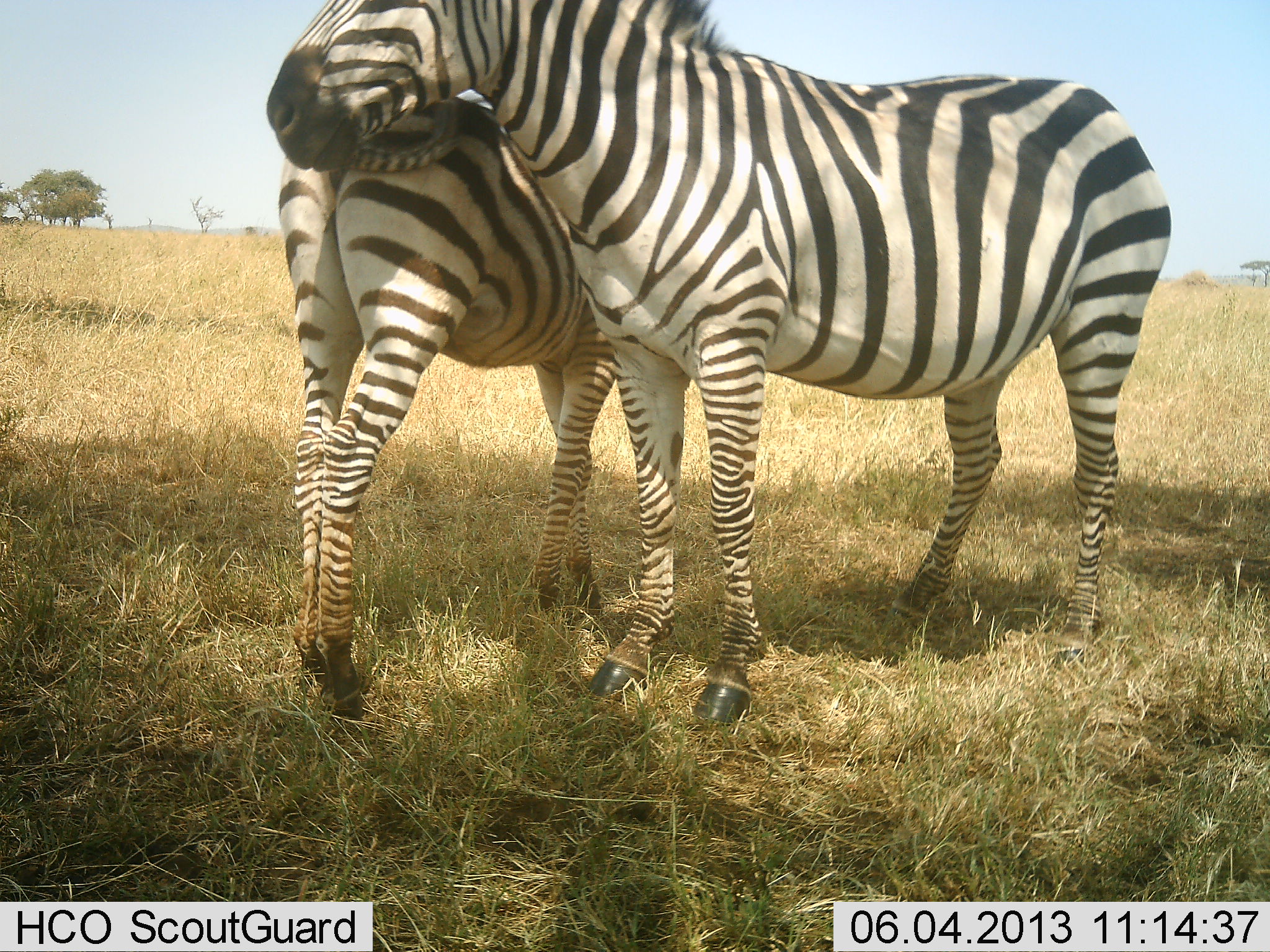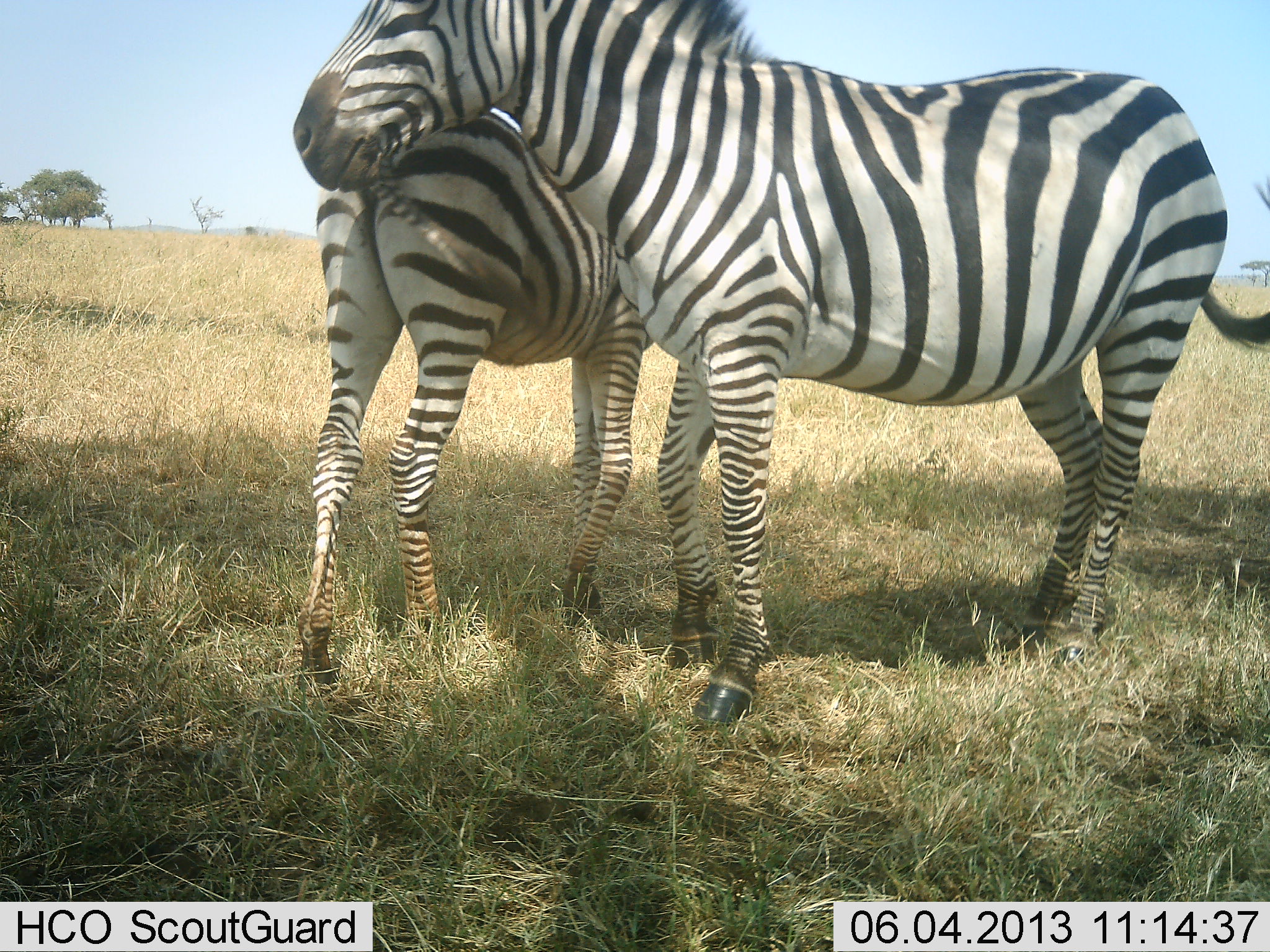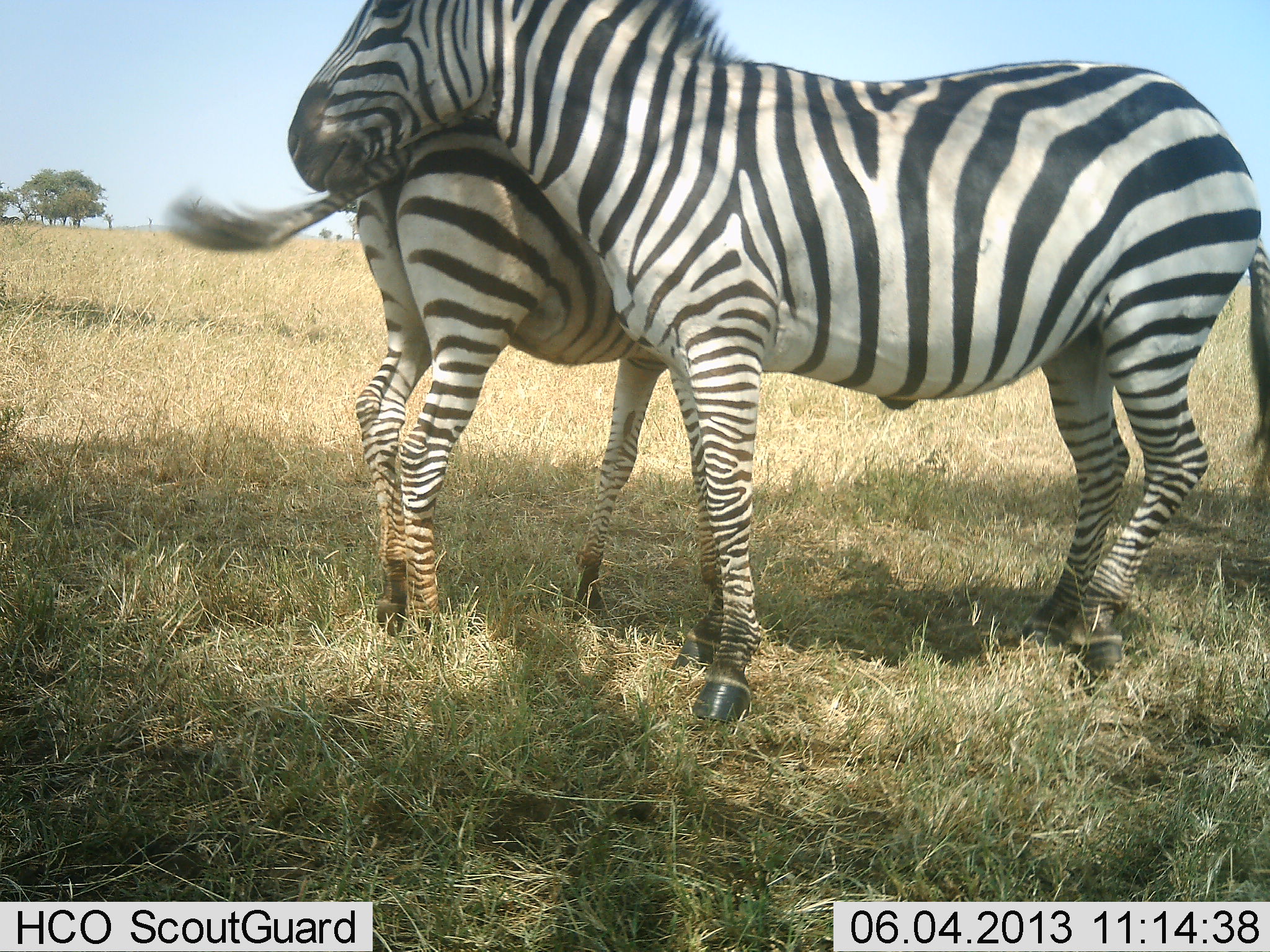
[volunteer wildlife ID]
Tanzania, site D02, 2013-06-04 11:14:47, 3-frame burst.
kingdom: Animalia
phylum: Chordata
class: Mammalia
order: Perissodactyla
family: Equidae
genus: Equus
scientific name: Equus quagga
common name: plains zebra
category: zebra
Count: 2.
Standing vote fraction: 60%.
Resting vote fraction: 0%.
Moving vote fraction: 30%.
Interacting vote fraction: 60%.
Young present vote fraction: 10%.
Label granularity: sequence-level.